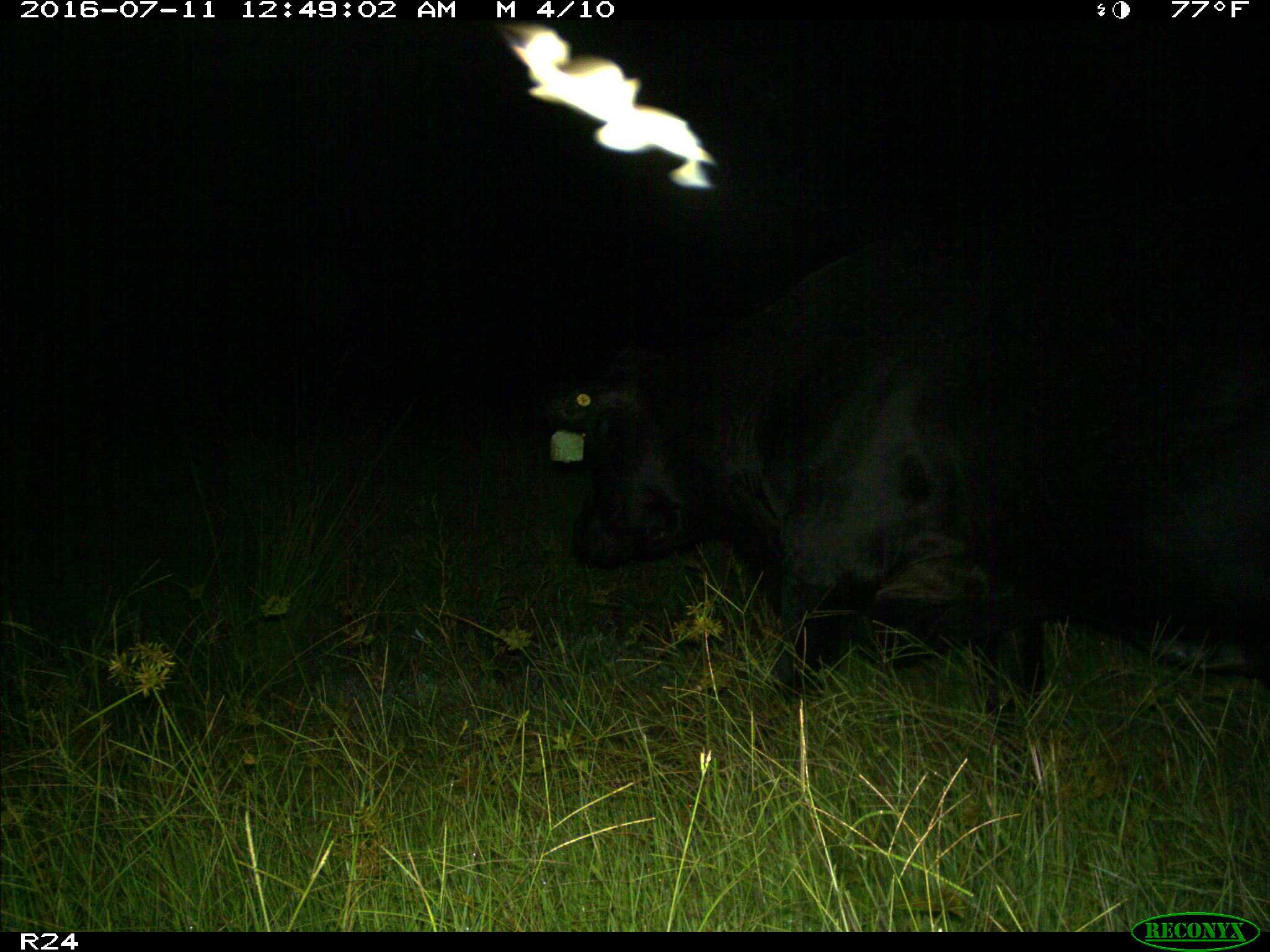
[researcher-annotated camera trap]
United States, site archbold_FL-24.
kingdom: Animalia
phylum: Chordata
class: Mammalia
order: Artiodactyla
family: Bovidae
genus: Bos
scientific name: Bos taurus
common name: domestic cow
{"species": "Bos taurus (domestic cow)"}